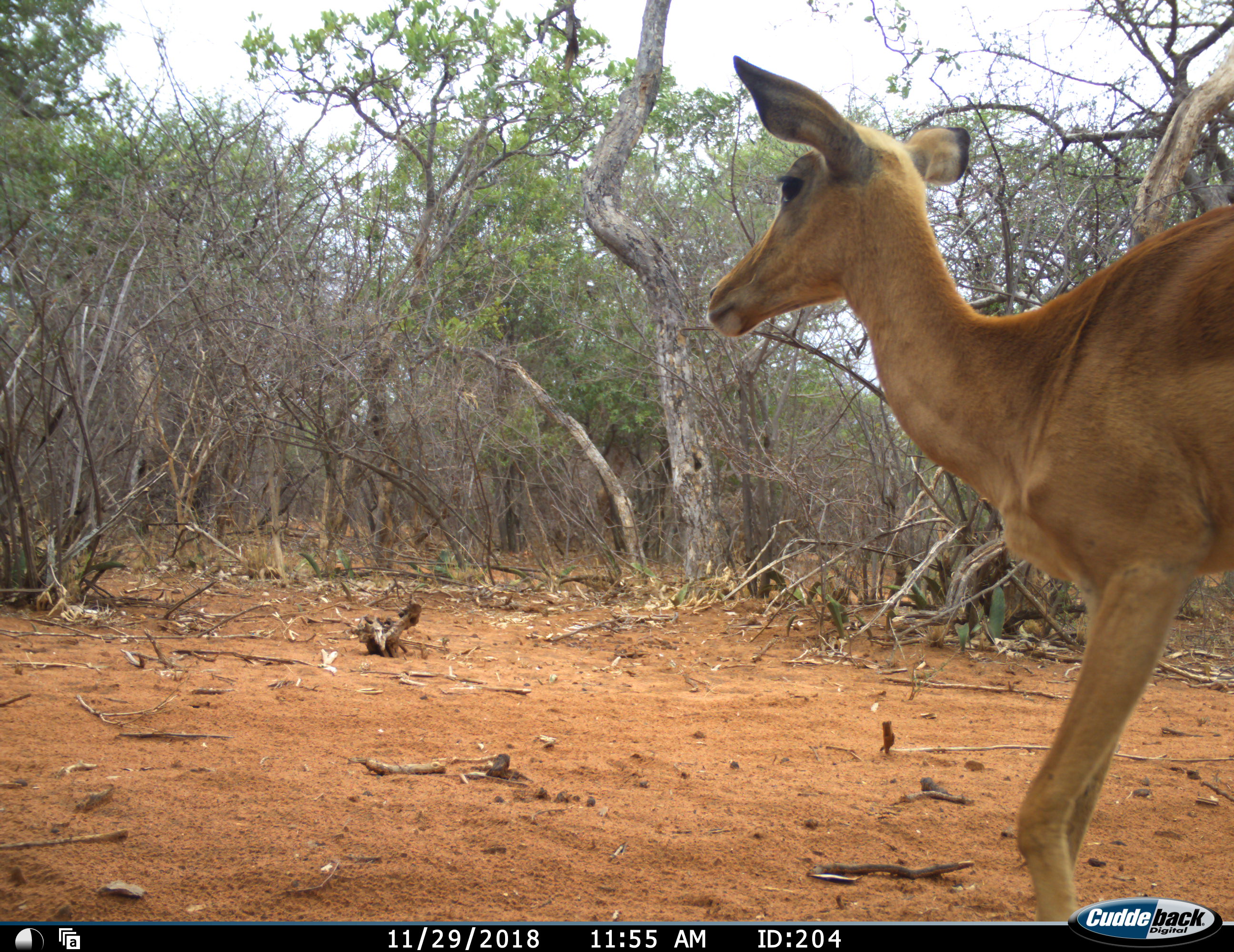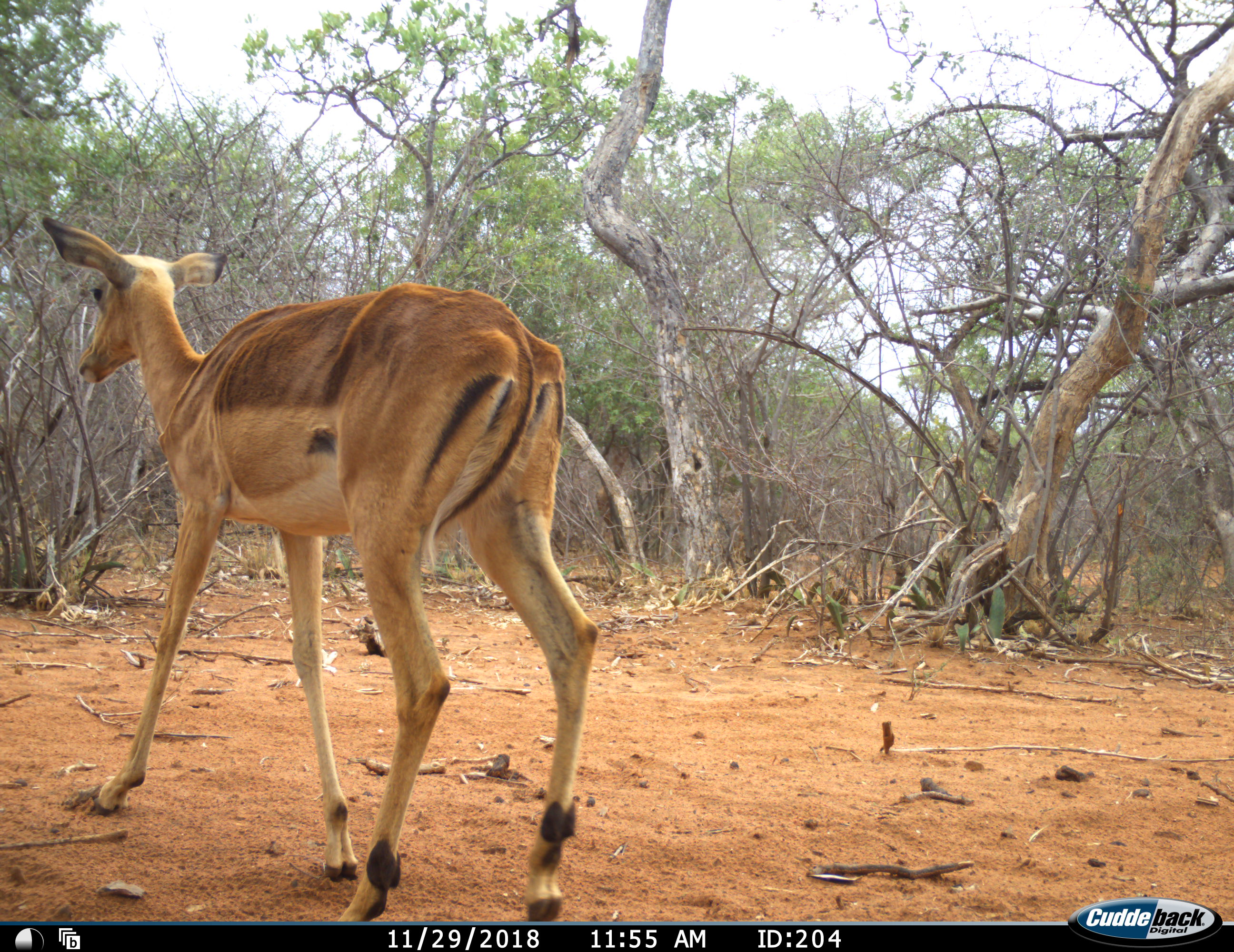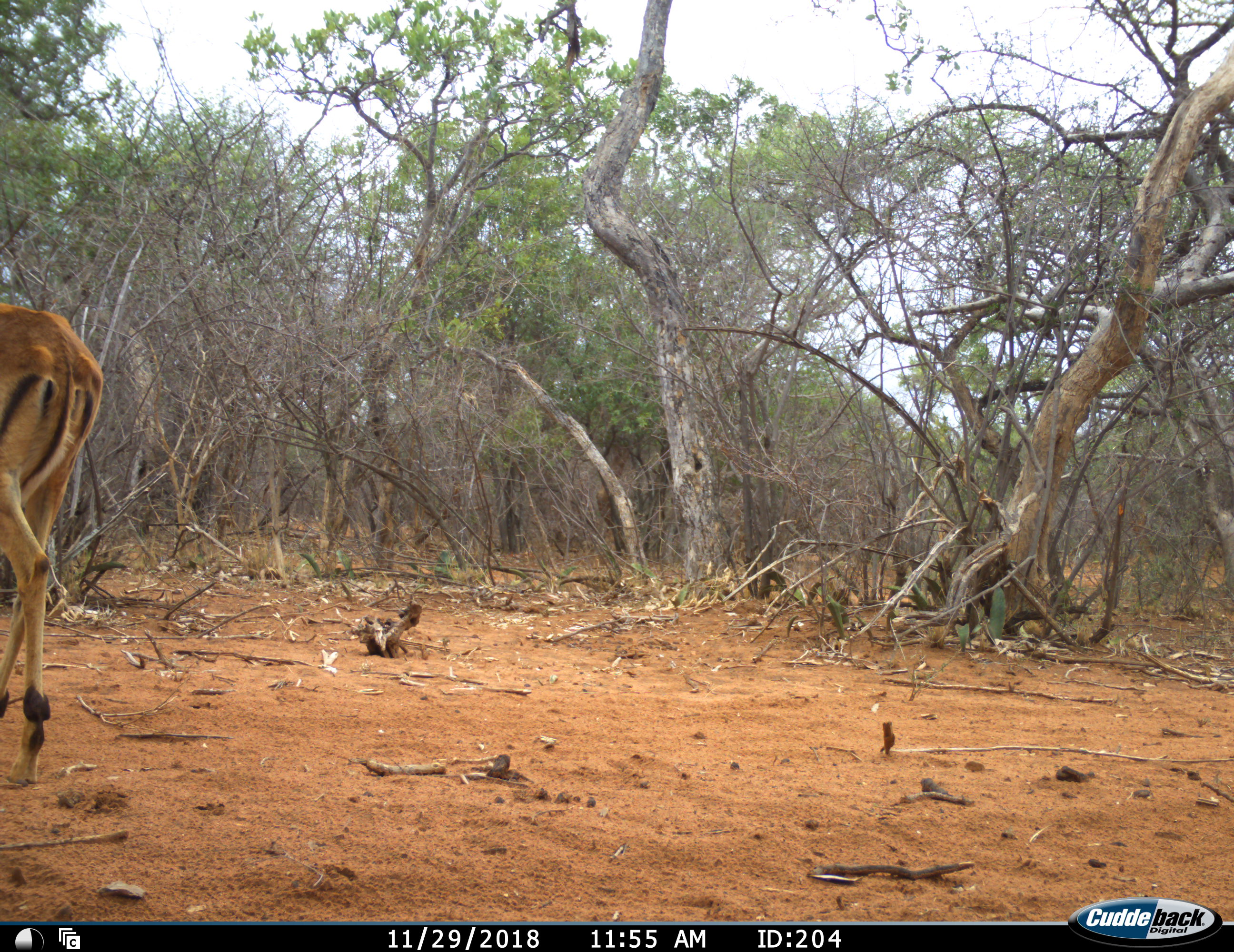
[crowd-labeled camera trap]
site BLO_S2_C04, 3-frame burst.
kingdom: Animalia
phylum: Chordata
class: Mammalia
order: Artiodactyla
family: Bovidae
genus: Aepyceros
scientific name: Aepyceros melampus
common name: impala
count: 1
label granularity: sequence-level